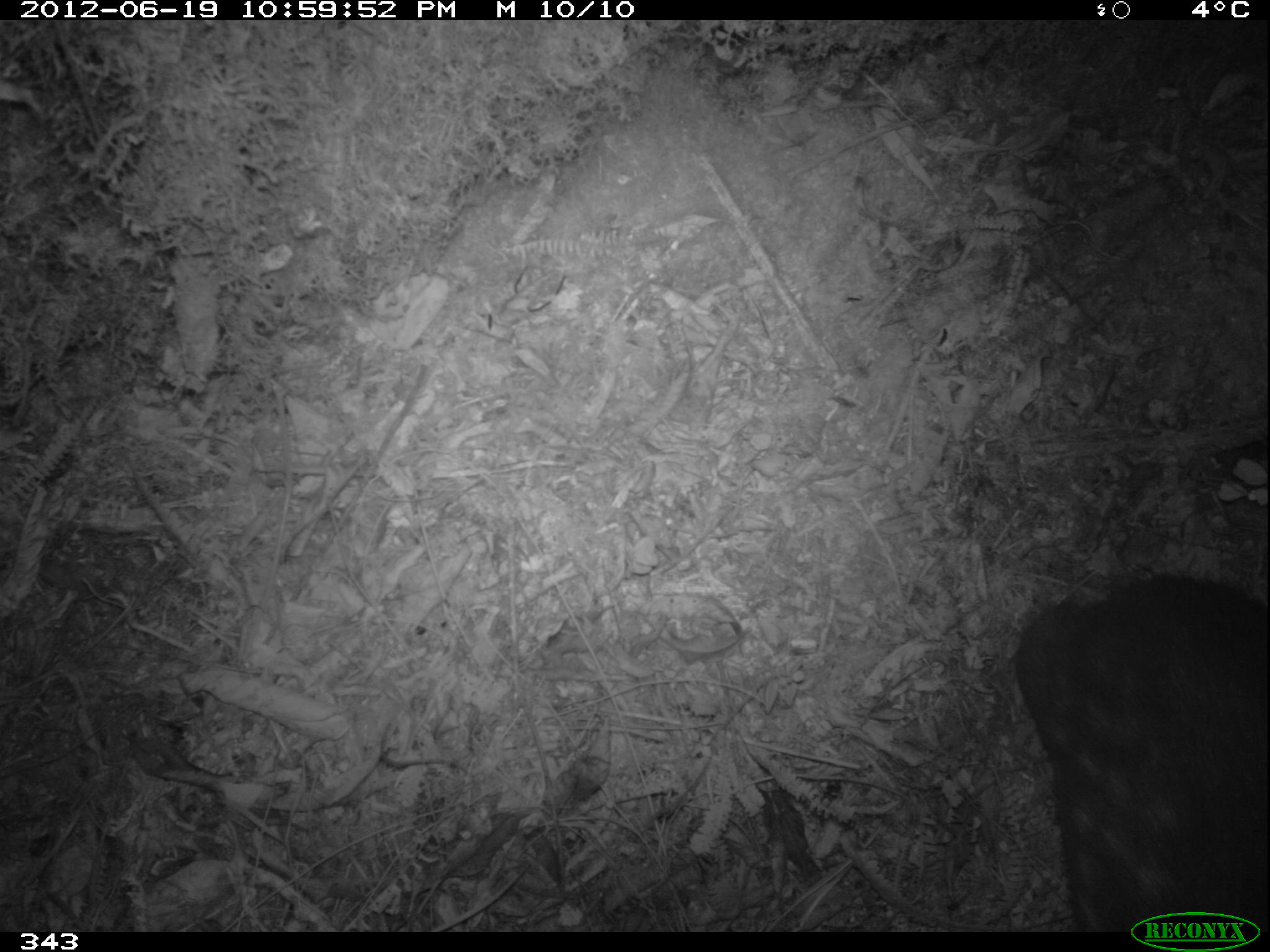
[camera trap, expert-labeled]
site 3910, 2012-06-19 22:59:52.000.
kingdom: Animalia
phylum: Chordata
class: Mammalia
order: Rodentia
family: Cuniculidae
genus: Cuniculus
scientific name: Cuniculus taczanowskii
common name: mountain paca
Cuniculus taczanowskii (mountain paca).